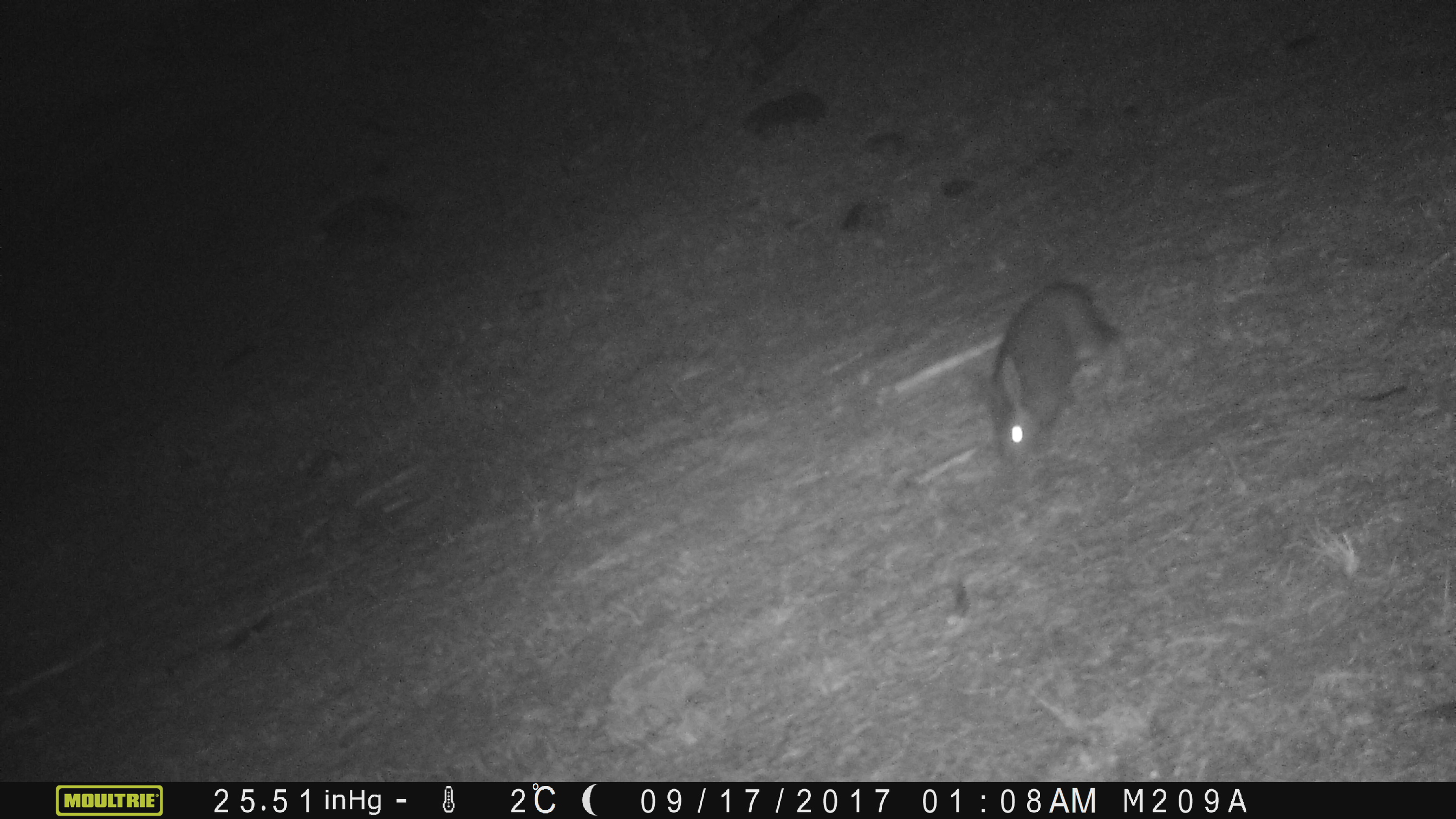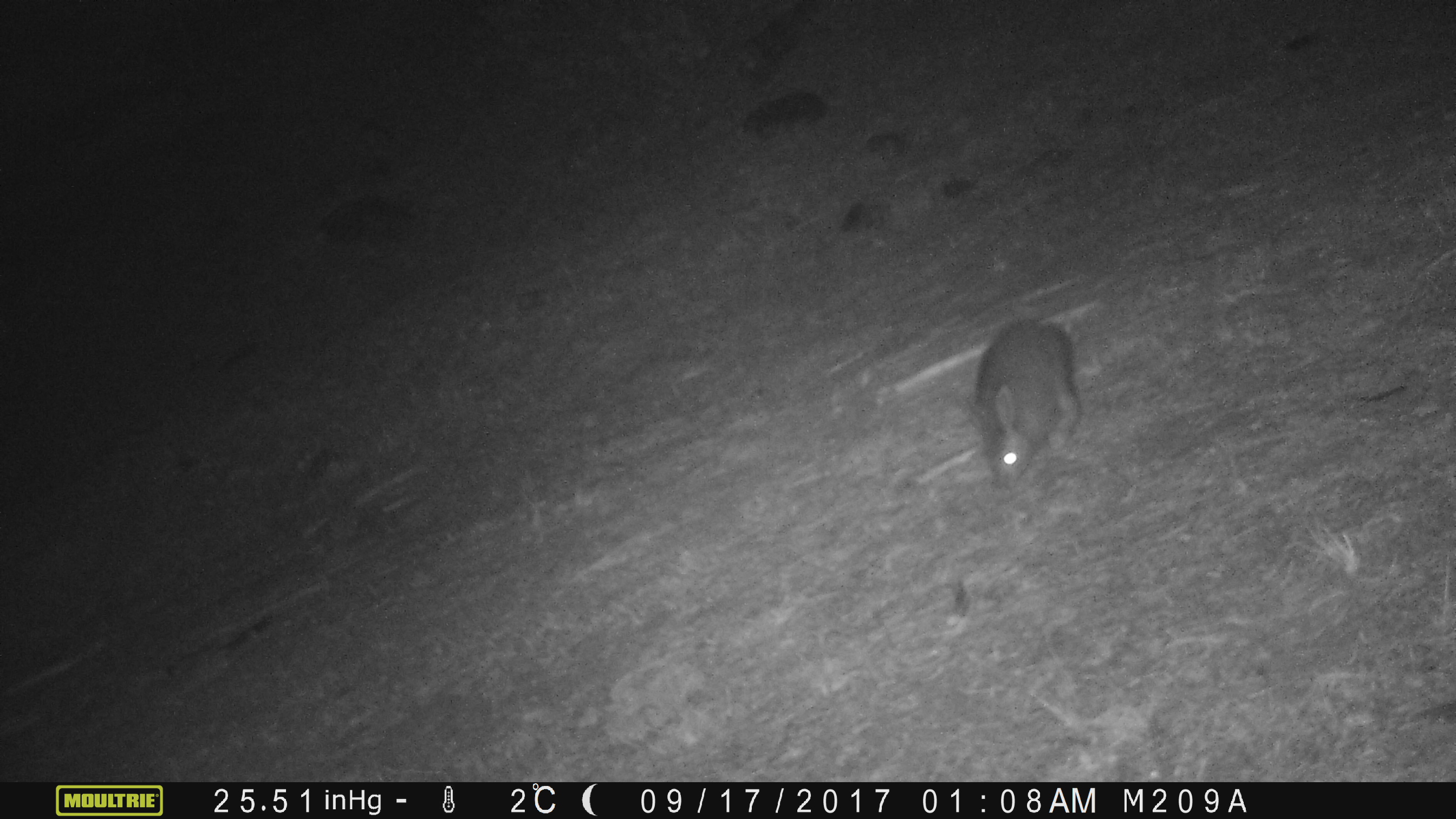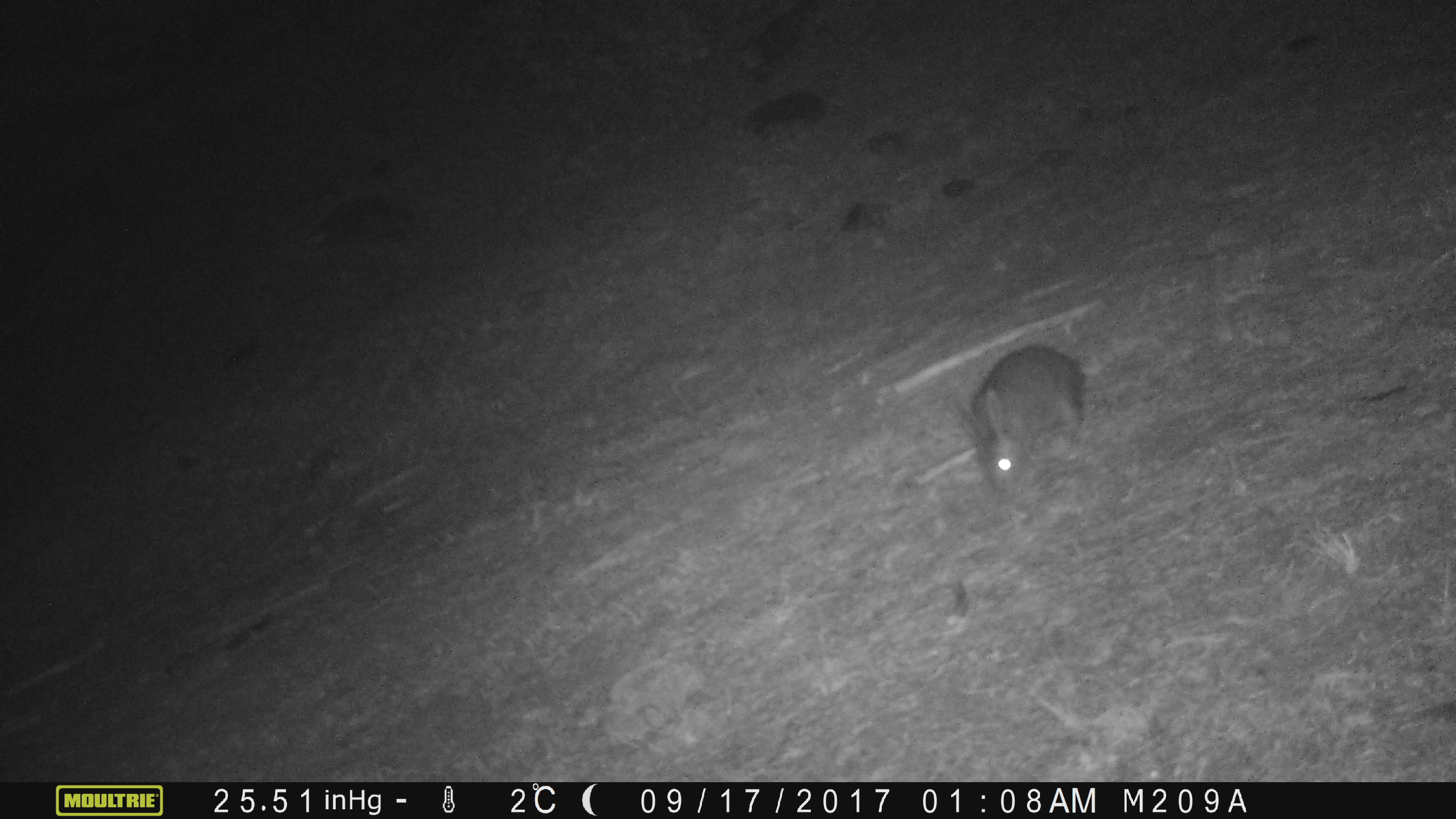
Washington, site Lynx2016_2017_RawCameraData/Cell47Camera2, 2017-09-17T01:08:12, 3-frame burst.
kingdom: Animalia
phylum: Chordata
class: Mammalia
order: Lagomorpha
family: Leporidae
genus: Lepus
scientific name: Lepus americanus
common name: snowshoe hare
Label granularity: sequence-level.